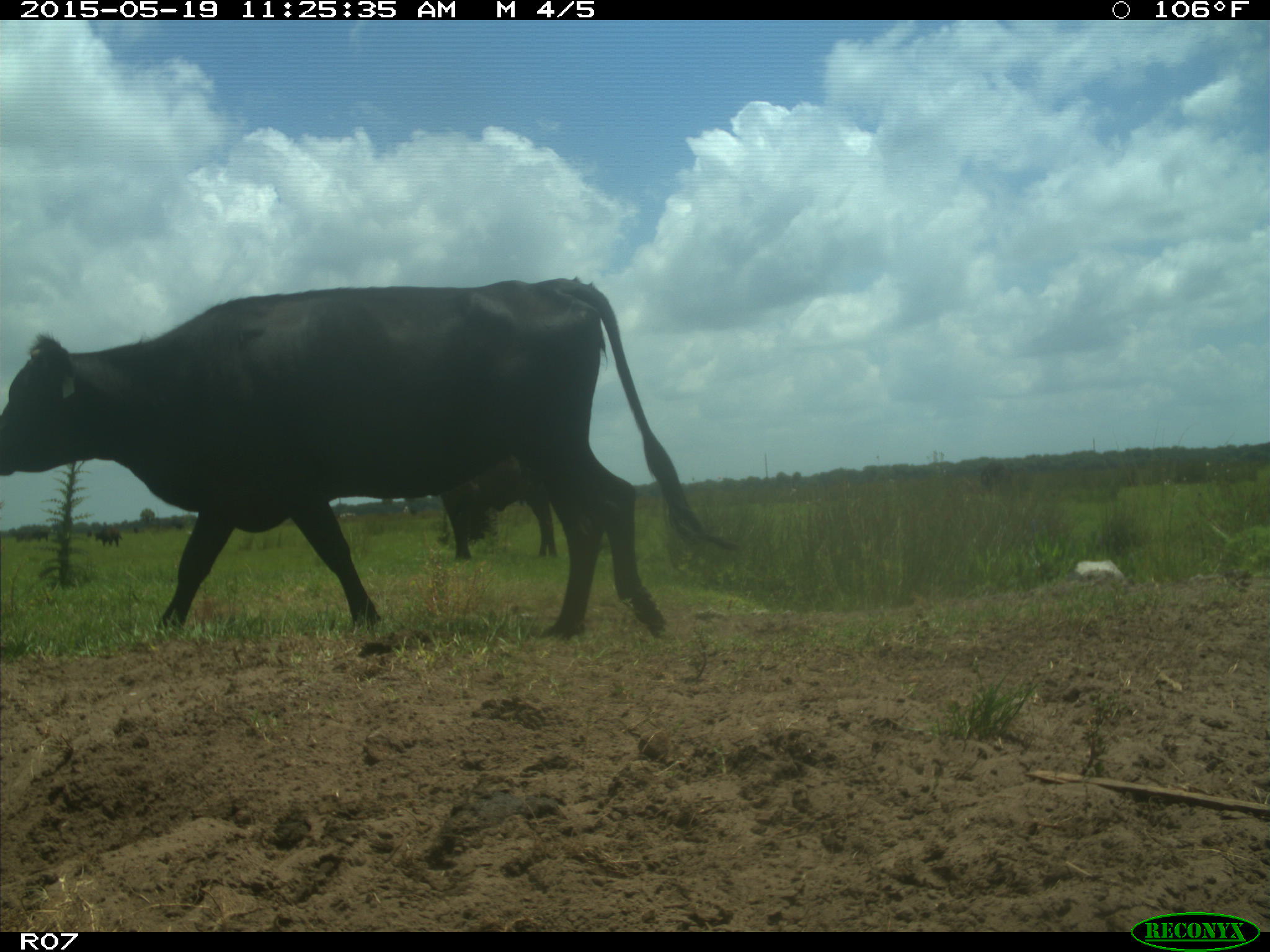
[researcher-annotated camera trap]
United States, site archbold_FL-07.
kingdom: Animalia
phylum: Chordata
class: Mammalia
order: Artiodactyla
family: Bovidae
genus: Bos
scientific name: Bos taurus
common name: domestic cow